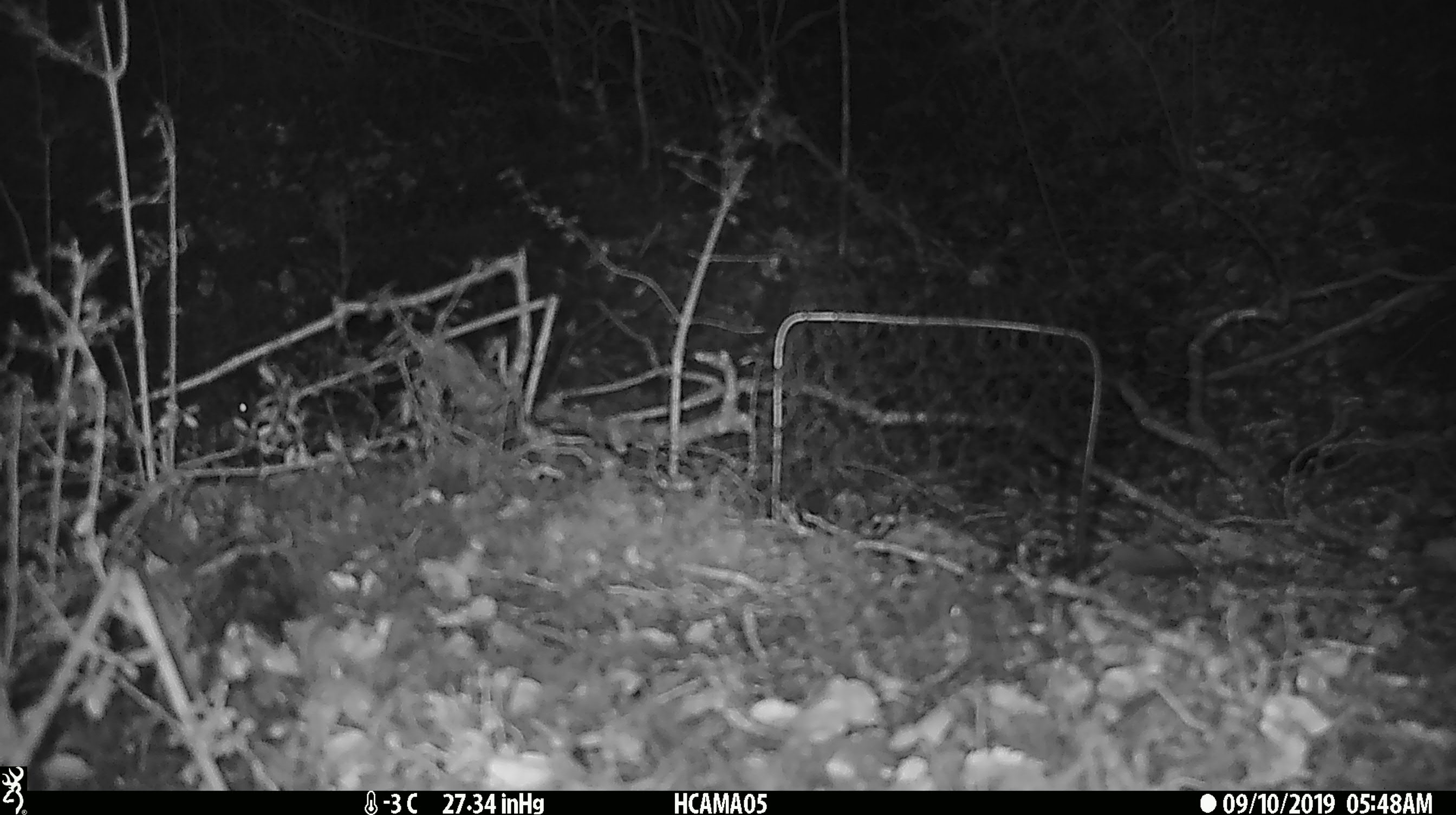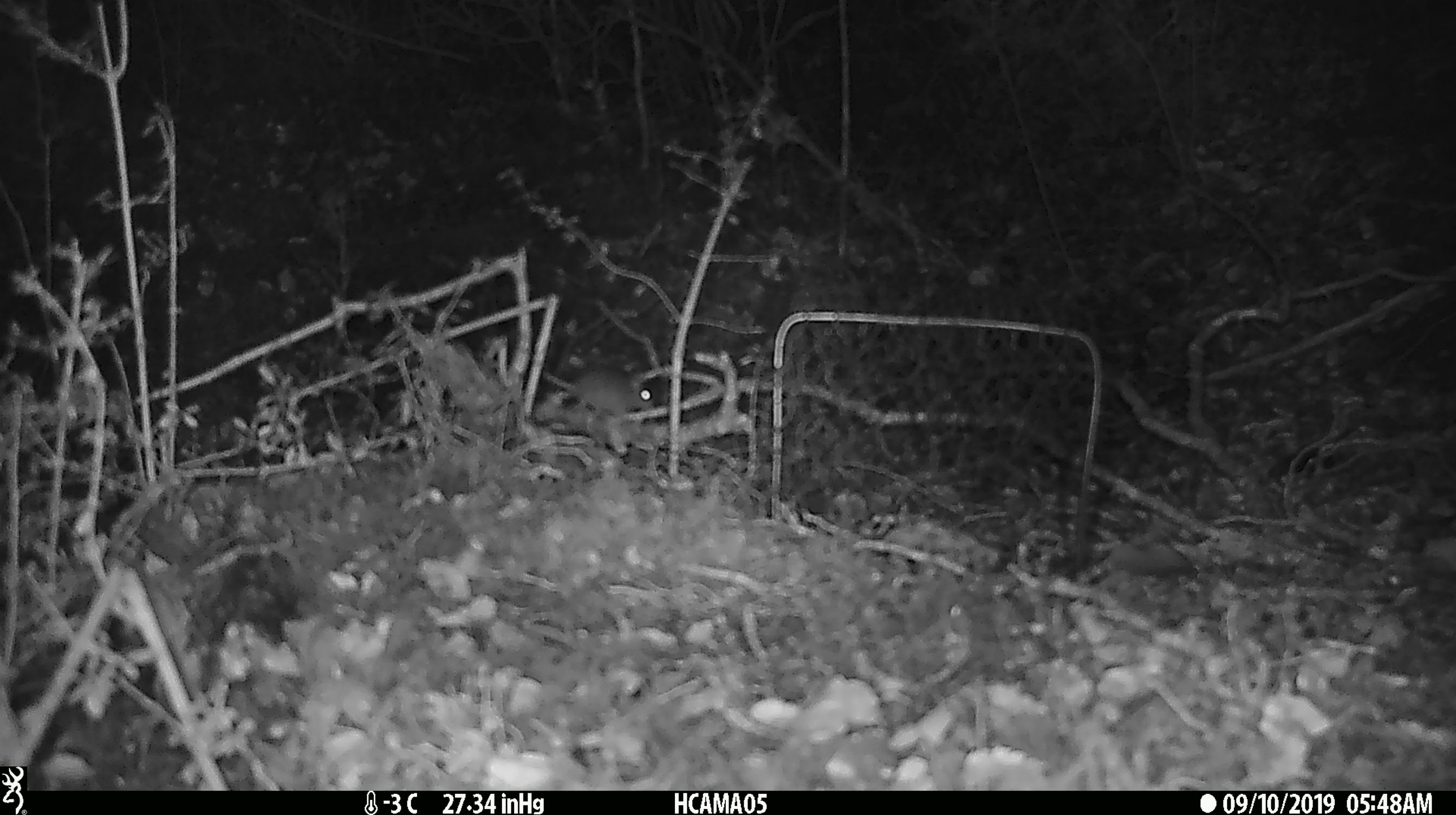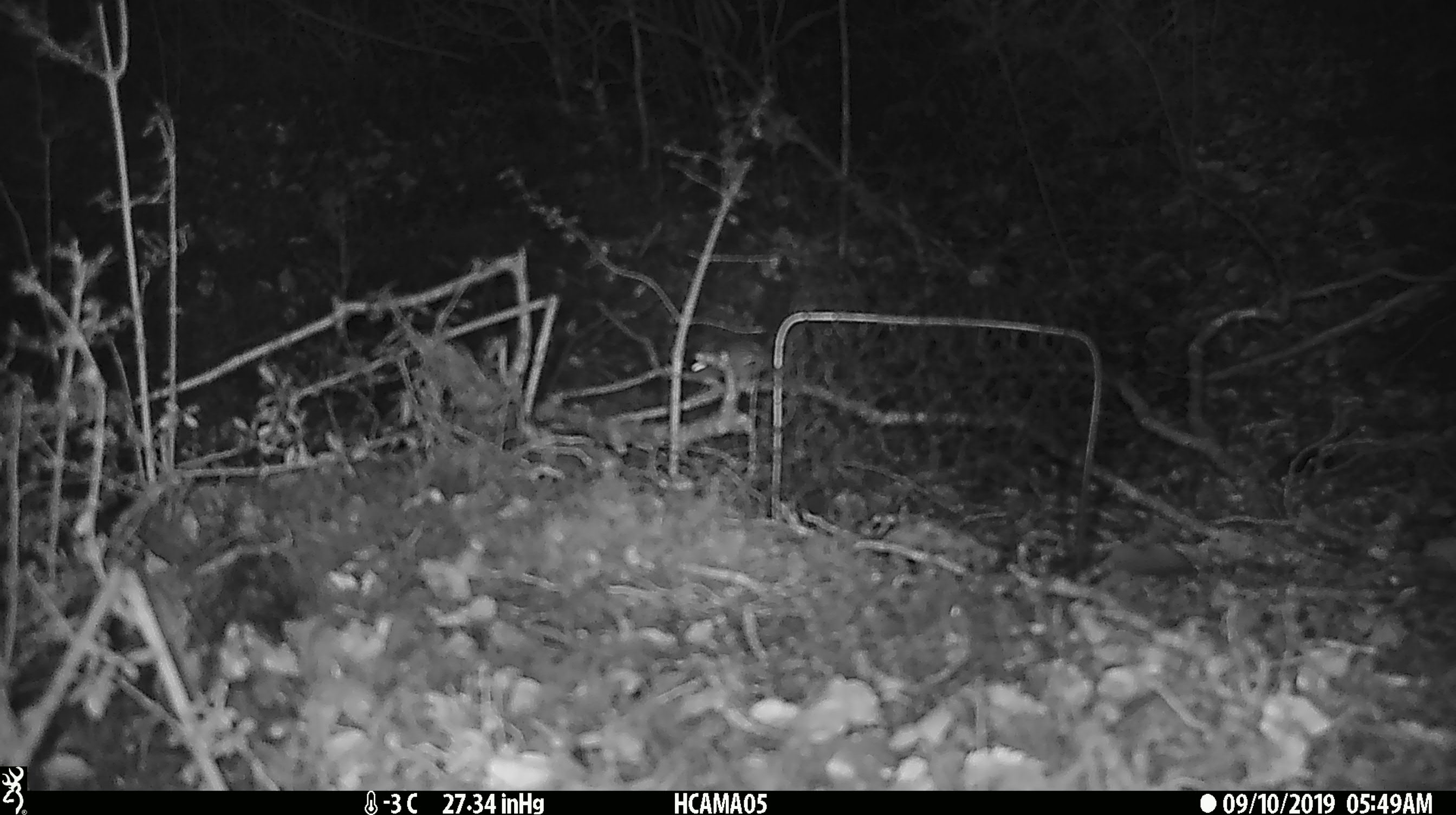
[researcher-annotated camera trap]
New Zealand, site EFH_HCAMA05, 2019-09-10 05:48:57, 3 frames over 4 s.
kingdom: Animalia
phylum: Chordata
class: Mammalia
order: Rodentia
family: Muridae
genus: Mus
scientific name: Mus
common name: mouse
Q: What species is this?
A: Mouse (Mus).